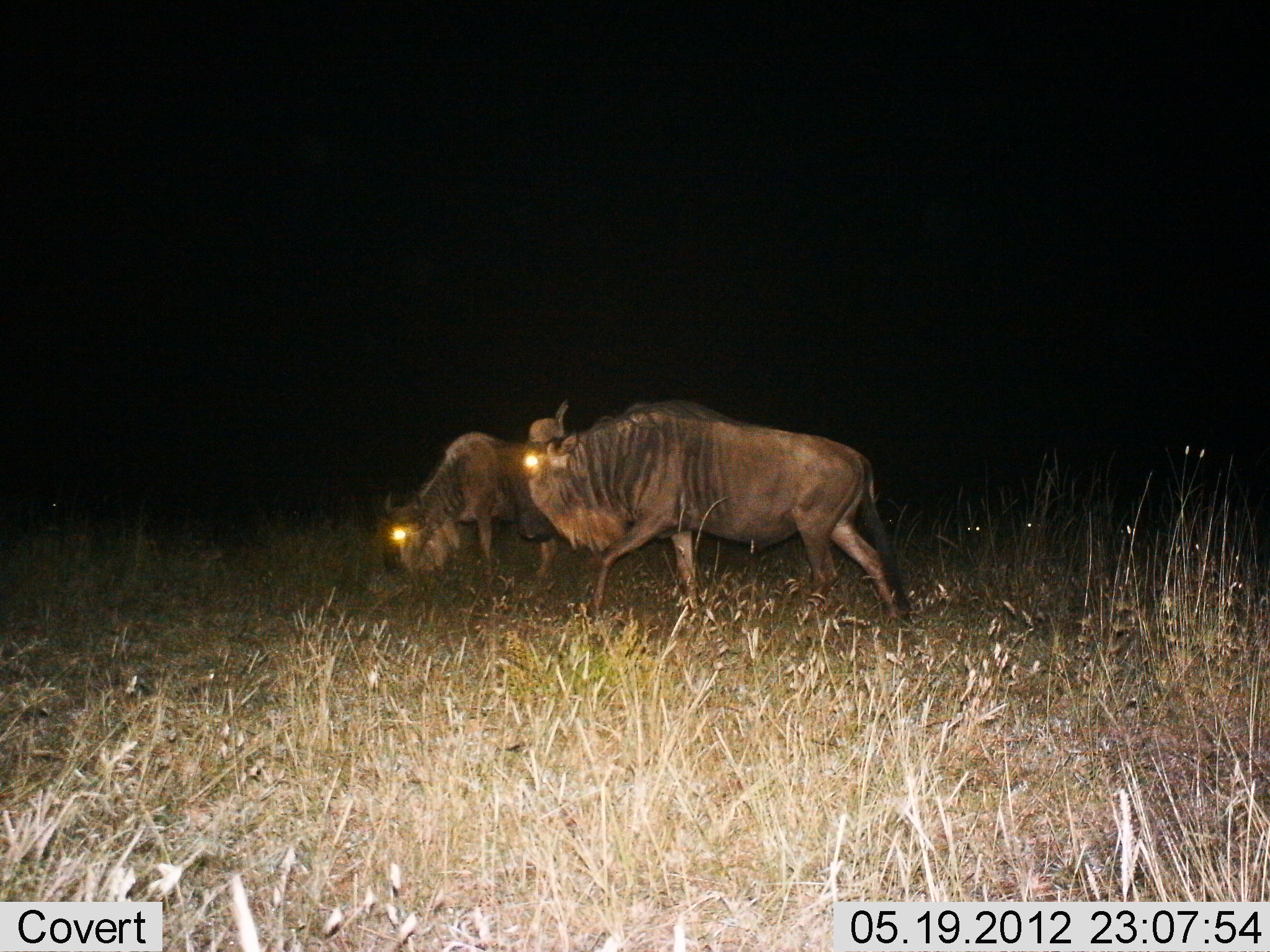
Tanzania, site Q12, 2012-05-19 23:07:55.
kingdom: Animalia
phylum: Chordata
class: Mammalia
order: Artiodactyla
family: Bovidae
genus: Connochaetes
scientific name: Connochaetes taurinus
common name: blue wildebeest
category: wildebeest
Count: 2.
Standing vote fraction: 20%.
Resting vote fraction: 0%.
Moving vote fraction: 60%.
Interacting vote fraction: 0%.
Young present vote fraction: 0%.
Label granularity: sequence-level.